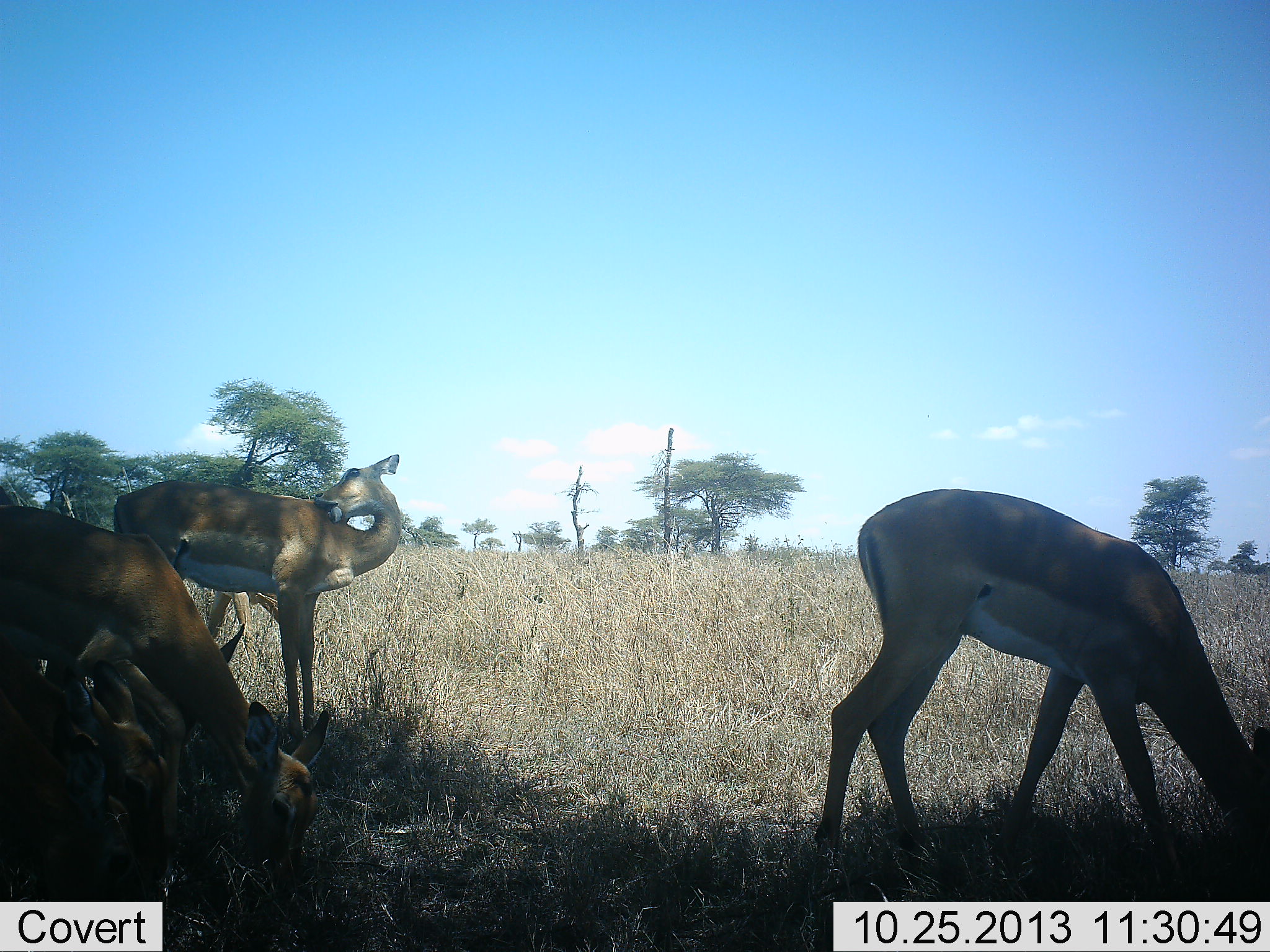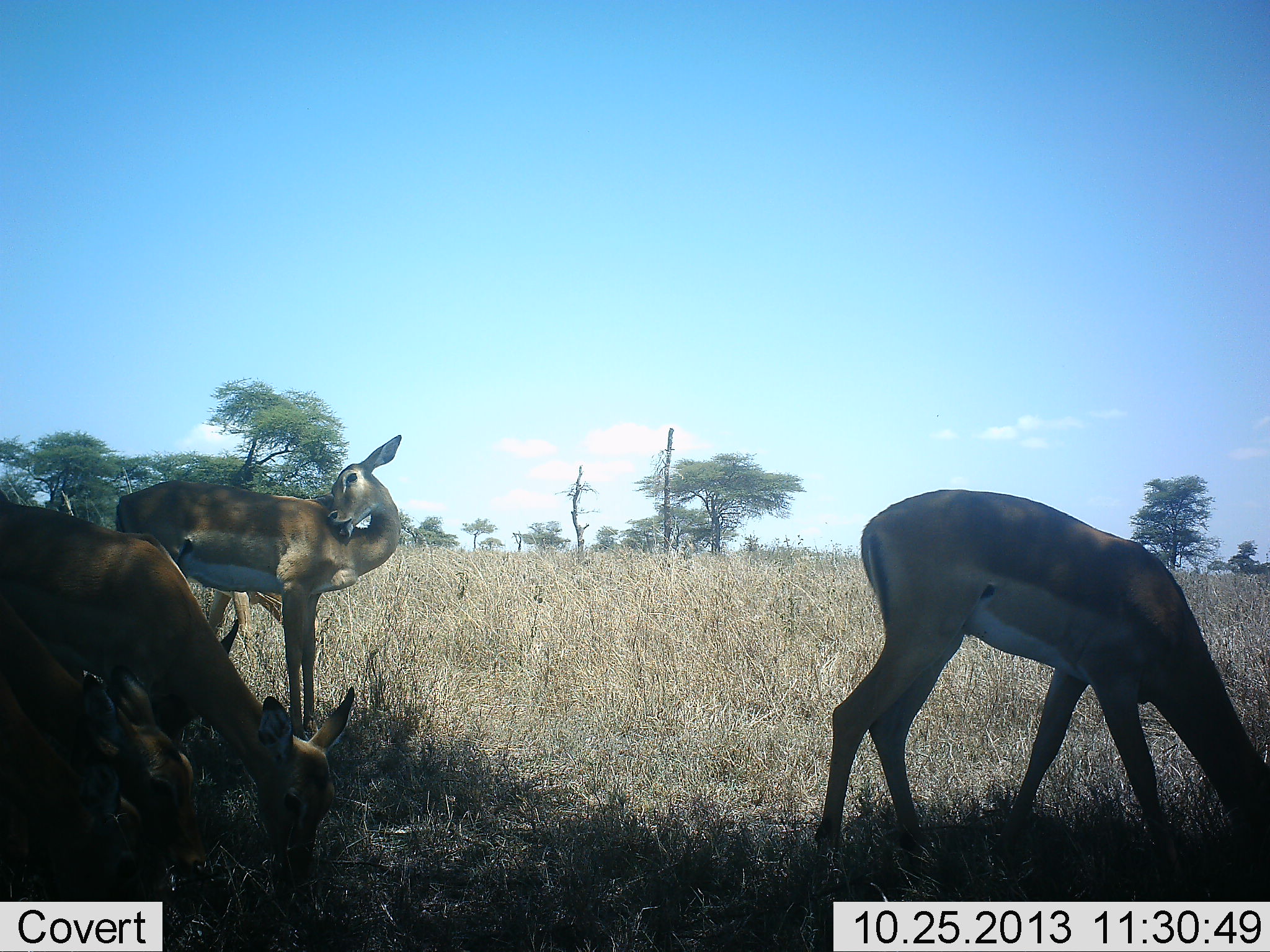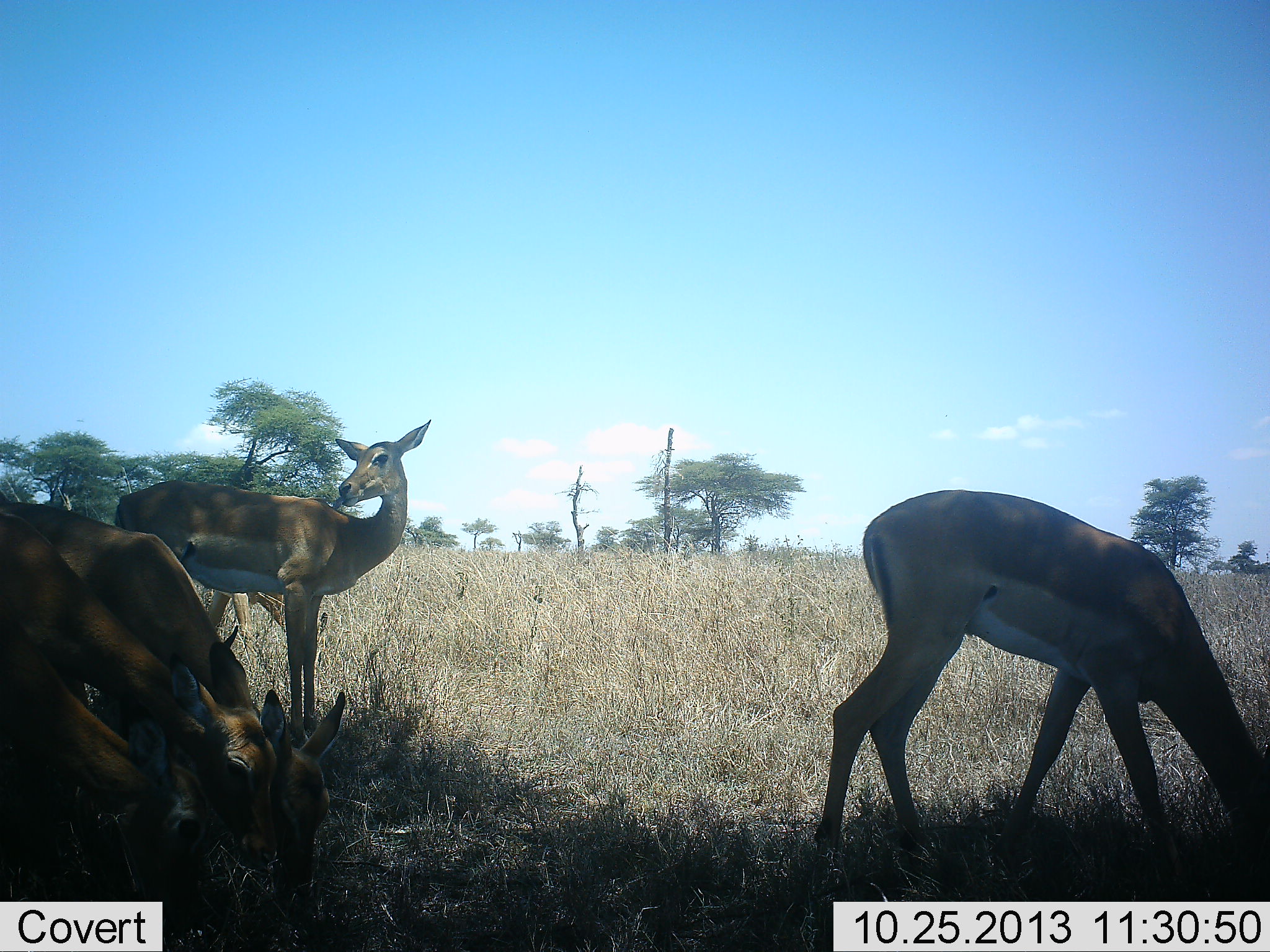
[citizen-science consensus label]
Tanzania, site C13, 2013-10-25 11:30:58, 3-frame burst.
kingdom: Animalia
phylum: Chordata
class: Mammalia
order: Artiodactyla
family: Bovidae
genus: Aepyceros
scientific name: Aepyceros melampus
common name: impala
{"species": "impala (Aepyceros melampus)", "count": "5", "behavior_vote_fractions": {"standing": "80%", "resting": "7%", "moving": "0%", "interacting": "13%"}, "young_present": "7%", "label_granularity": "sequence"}